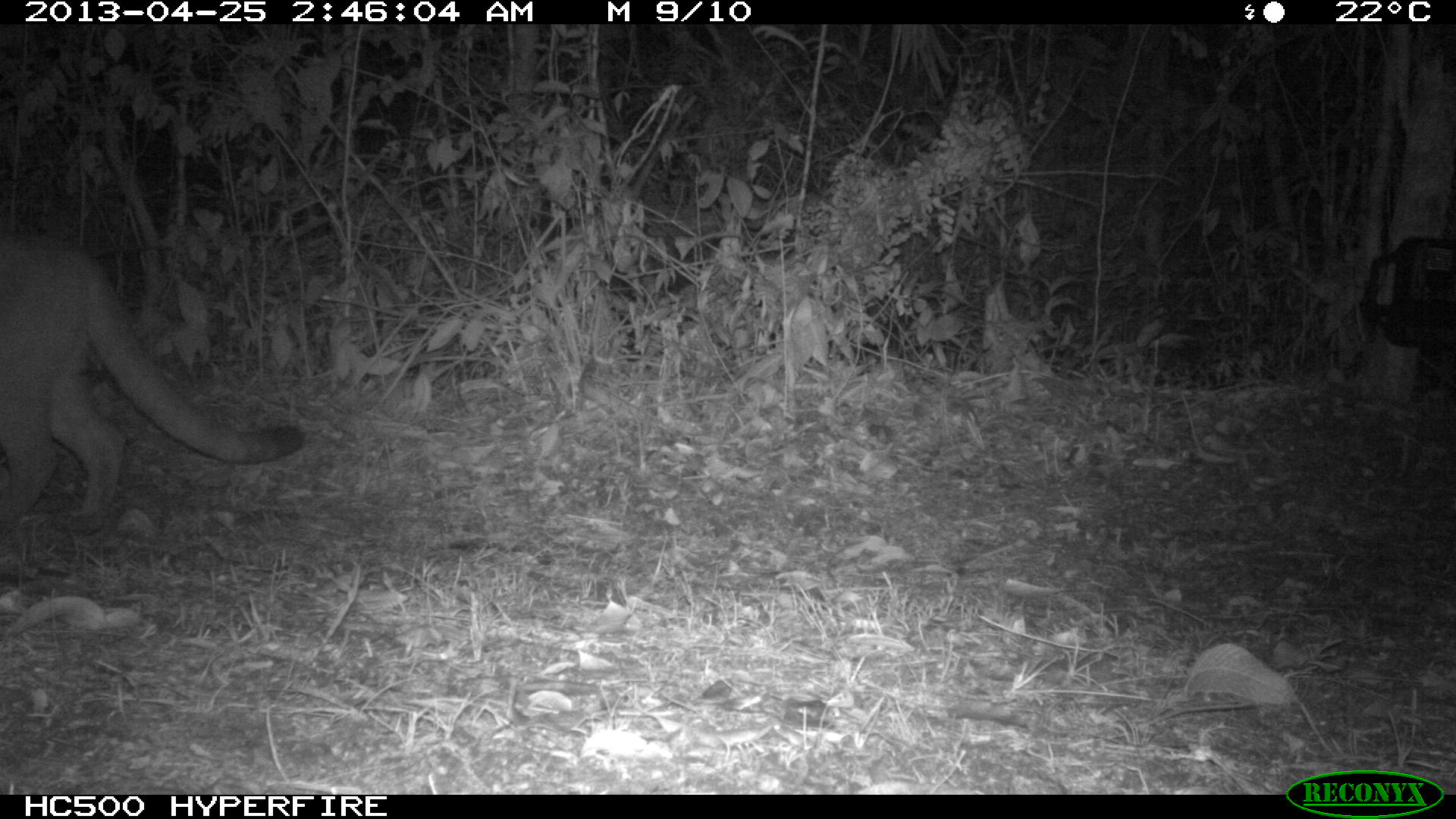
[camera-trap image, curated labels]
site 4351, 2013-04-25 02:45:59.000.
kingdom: Animalia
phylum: Chordata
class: Mammalia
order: Carnivora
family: Felidae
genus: Puma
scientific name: Puma concolor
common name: mountain lion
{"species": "Puma concolor (mountain lion)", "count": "1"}